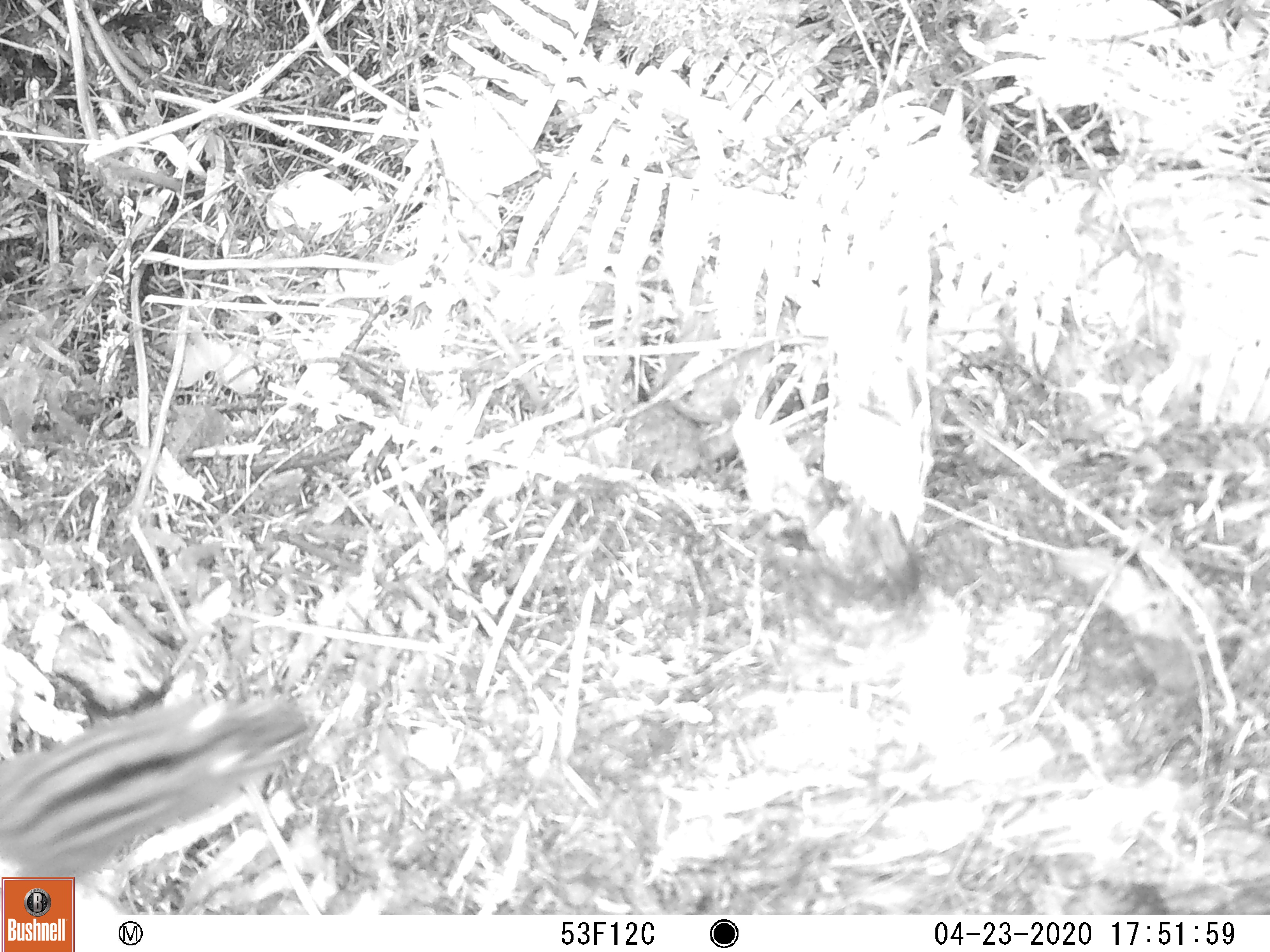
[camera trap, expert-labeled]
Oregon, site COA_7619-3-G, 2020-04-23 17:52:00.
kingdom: Animalia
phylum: Chordata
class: Mammalia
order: Rodentia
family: Sciuridae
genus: Neotamias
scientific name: Neotamias townsendii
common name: townsend's chipmunk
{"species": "townsend's chipmunk (Neotamias townsendii)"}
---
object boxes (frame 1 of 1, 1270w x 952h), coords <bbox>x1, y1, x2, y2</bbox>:
townsend's chipmunk: <bbox>9, 677, 329, 869</bbox>